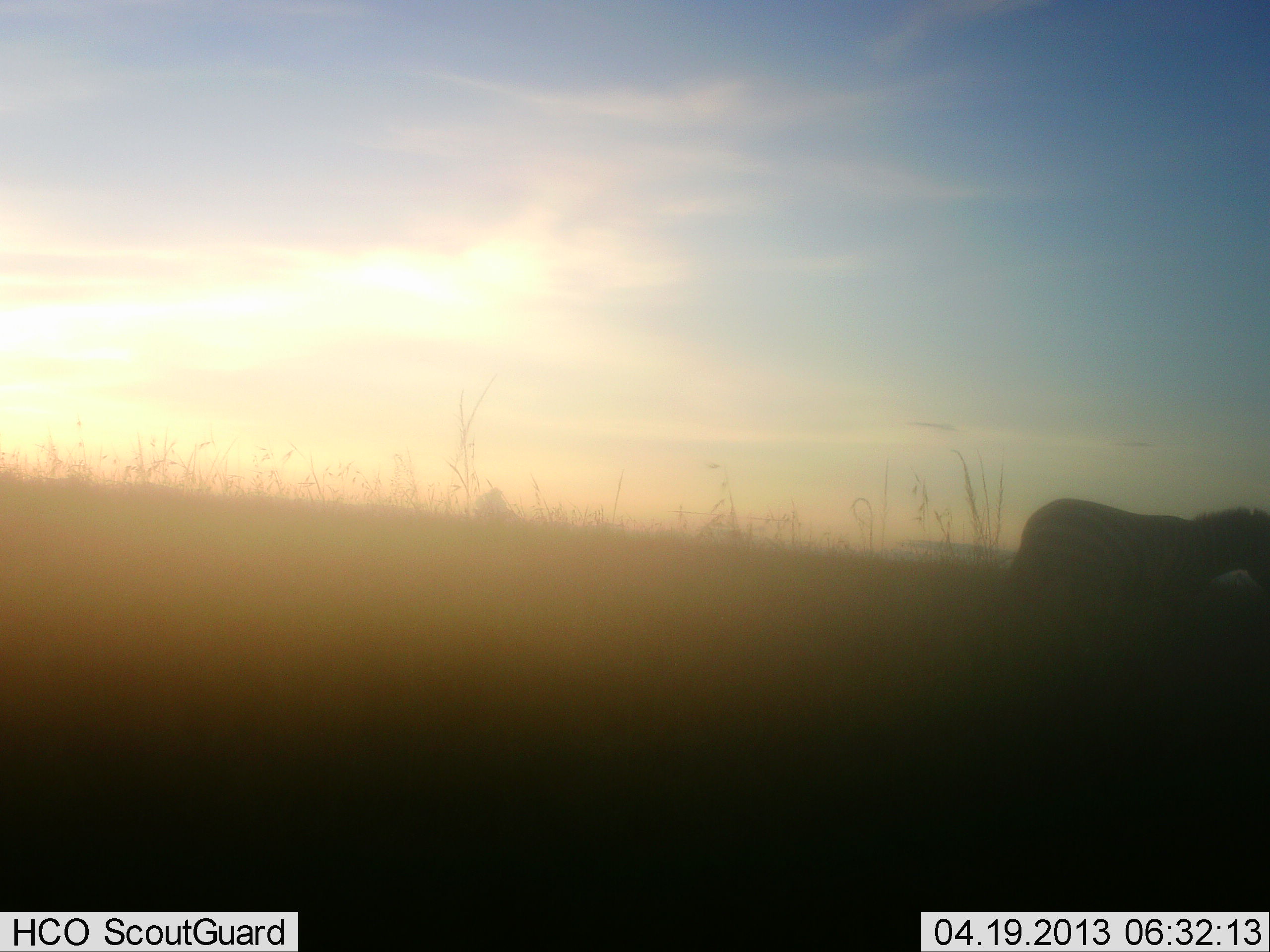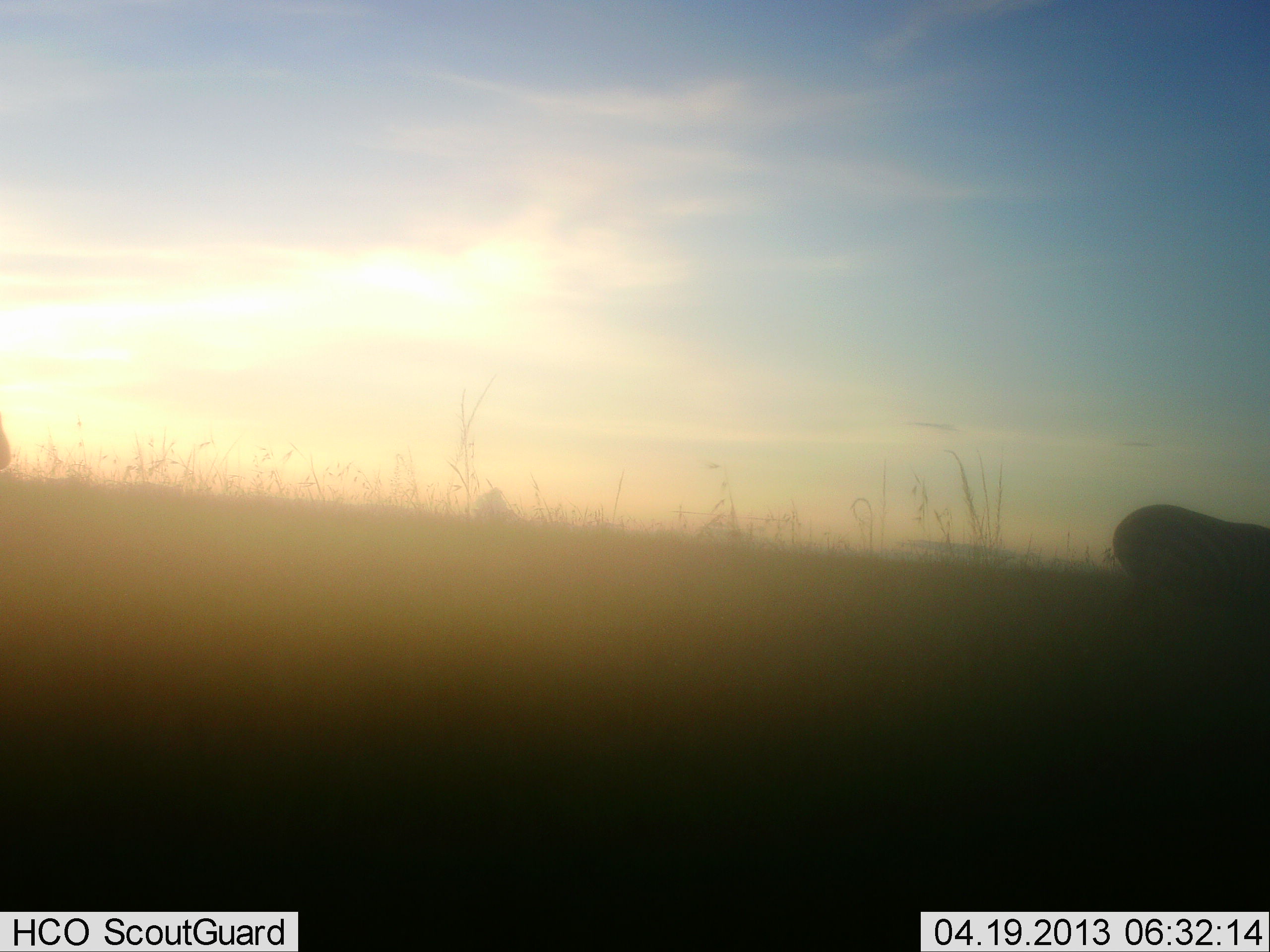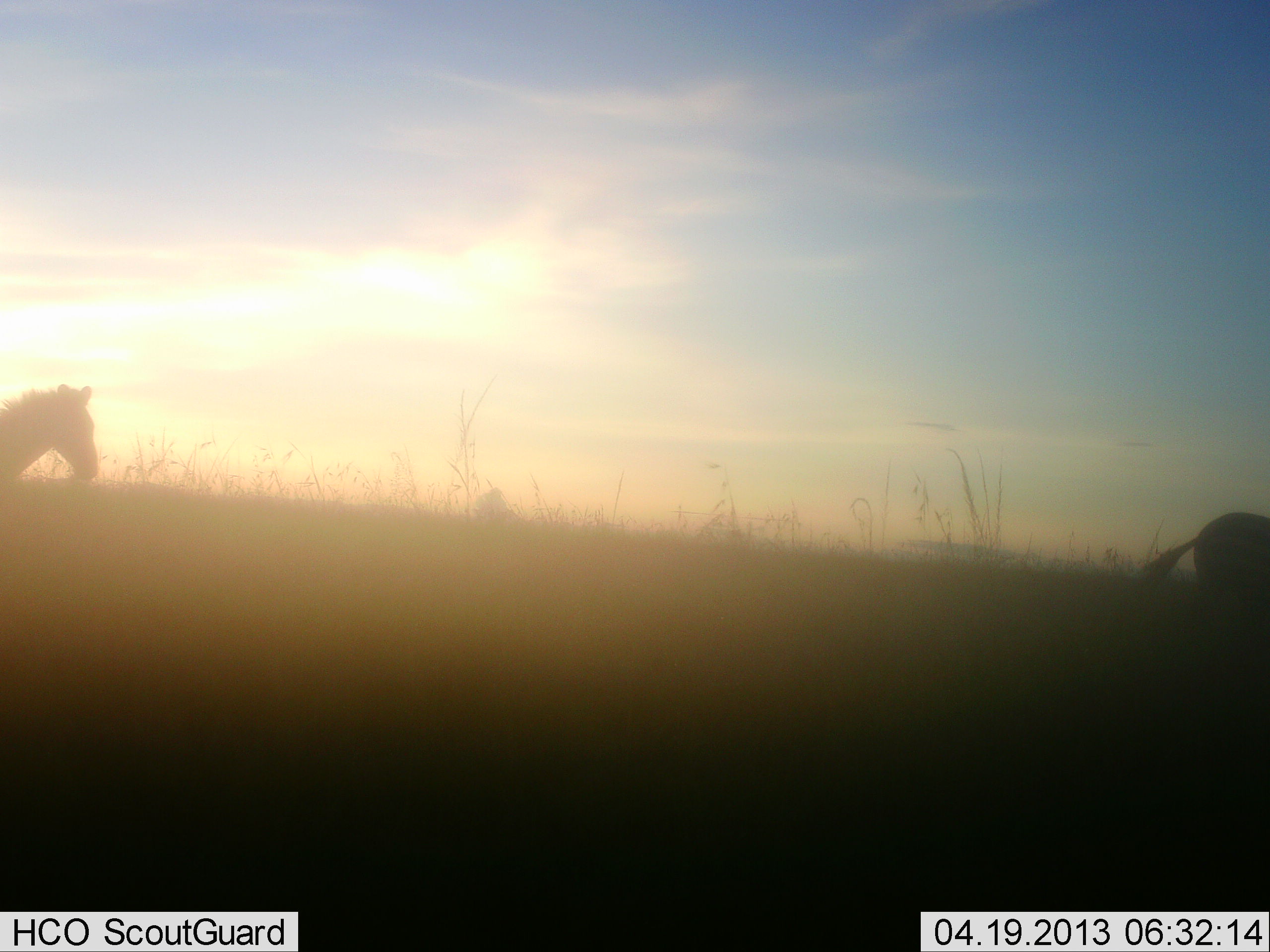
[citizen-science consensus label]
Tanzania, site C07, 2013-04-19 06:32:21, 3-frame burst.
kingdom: Animalia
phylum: Chordata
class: Mammalia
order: Perissodactyla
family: Equidae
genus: Equus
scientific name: Equus quagga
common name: plains zebra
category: zebra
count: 2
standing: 0%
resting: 0%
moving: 100%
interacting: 0%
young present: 0%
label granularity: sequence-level